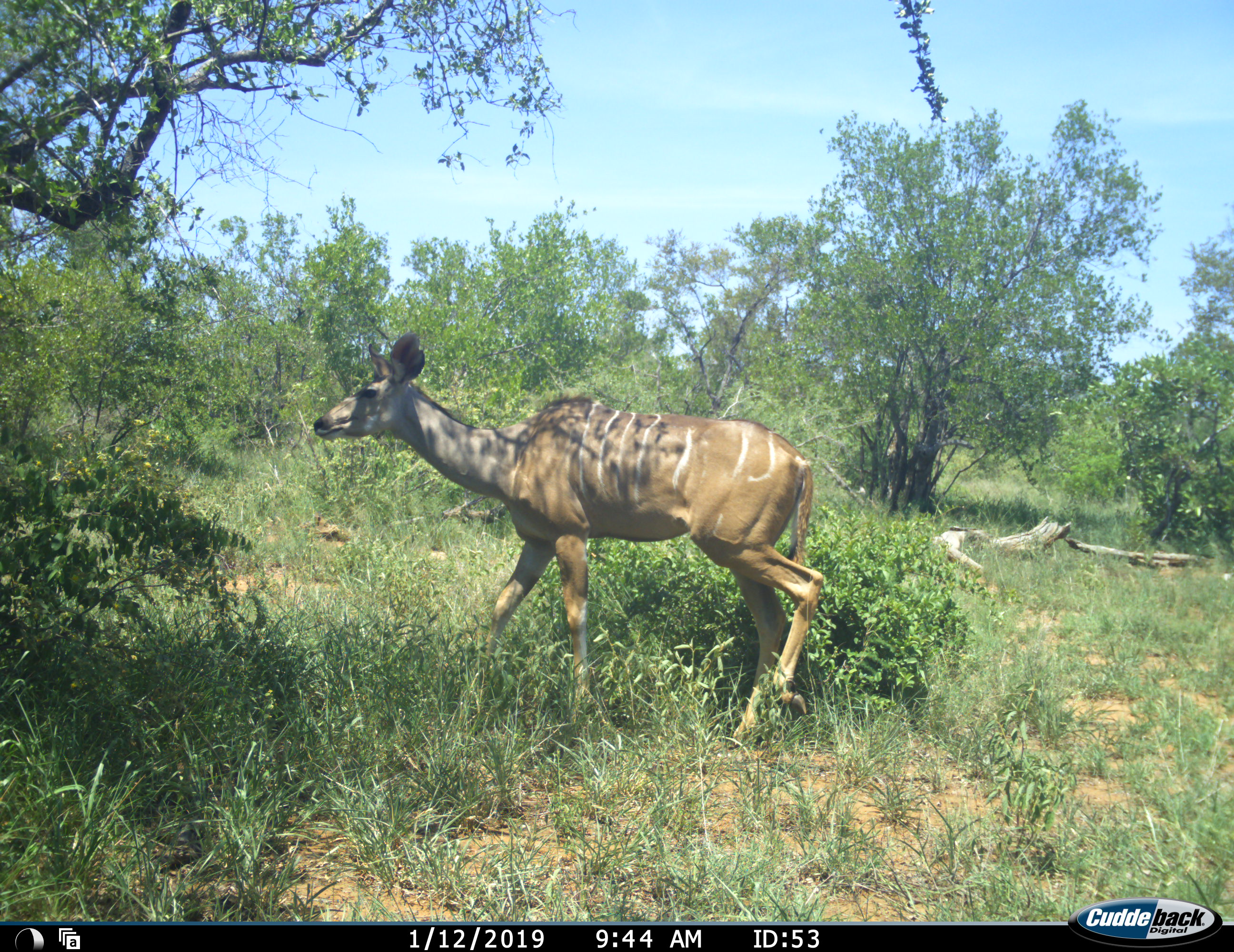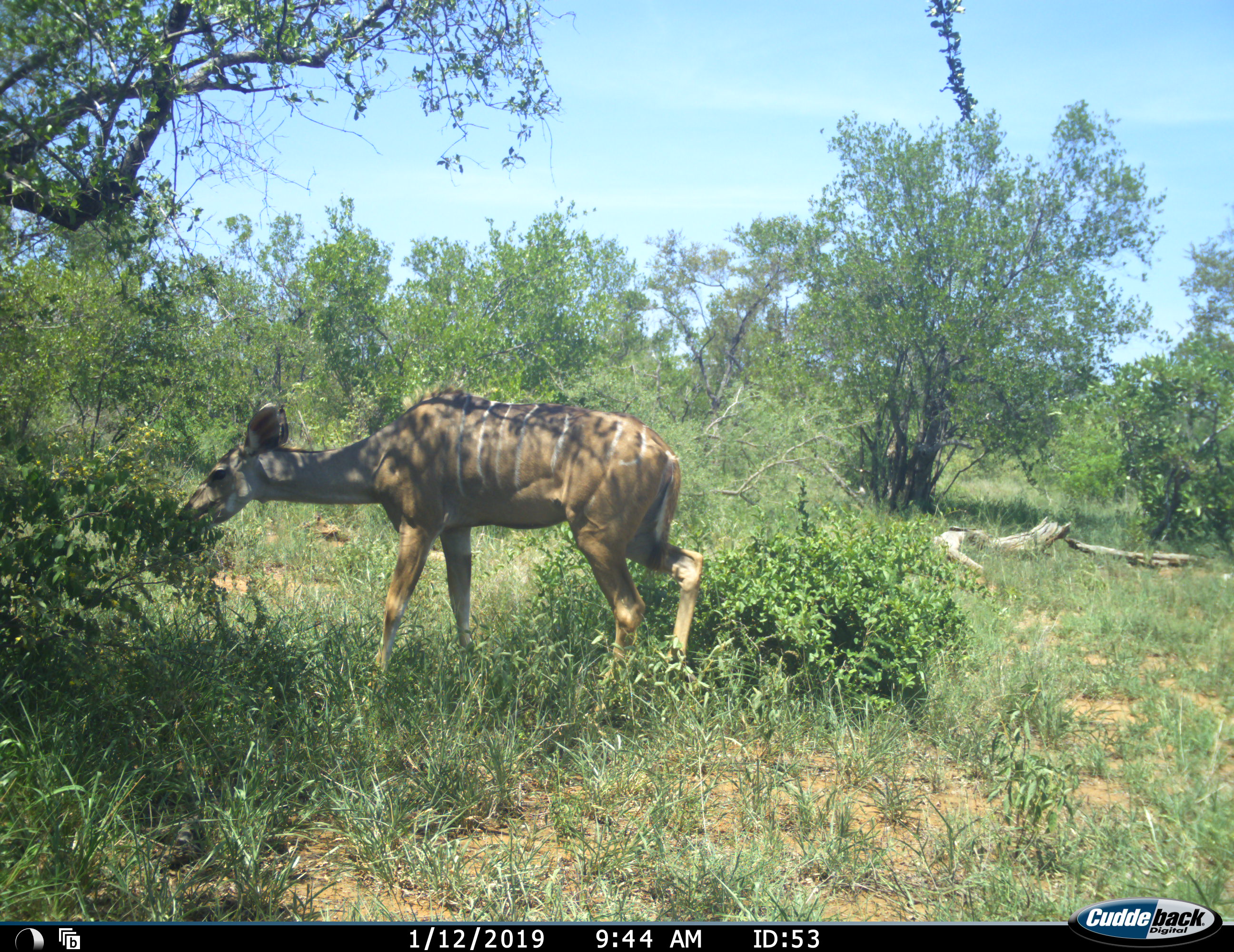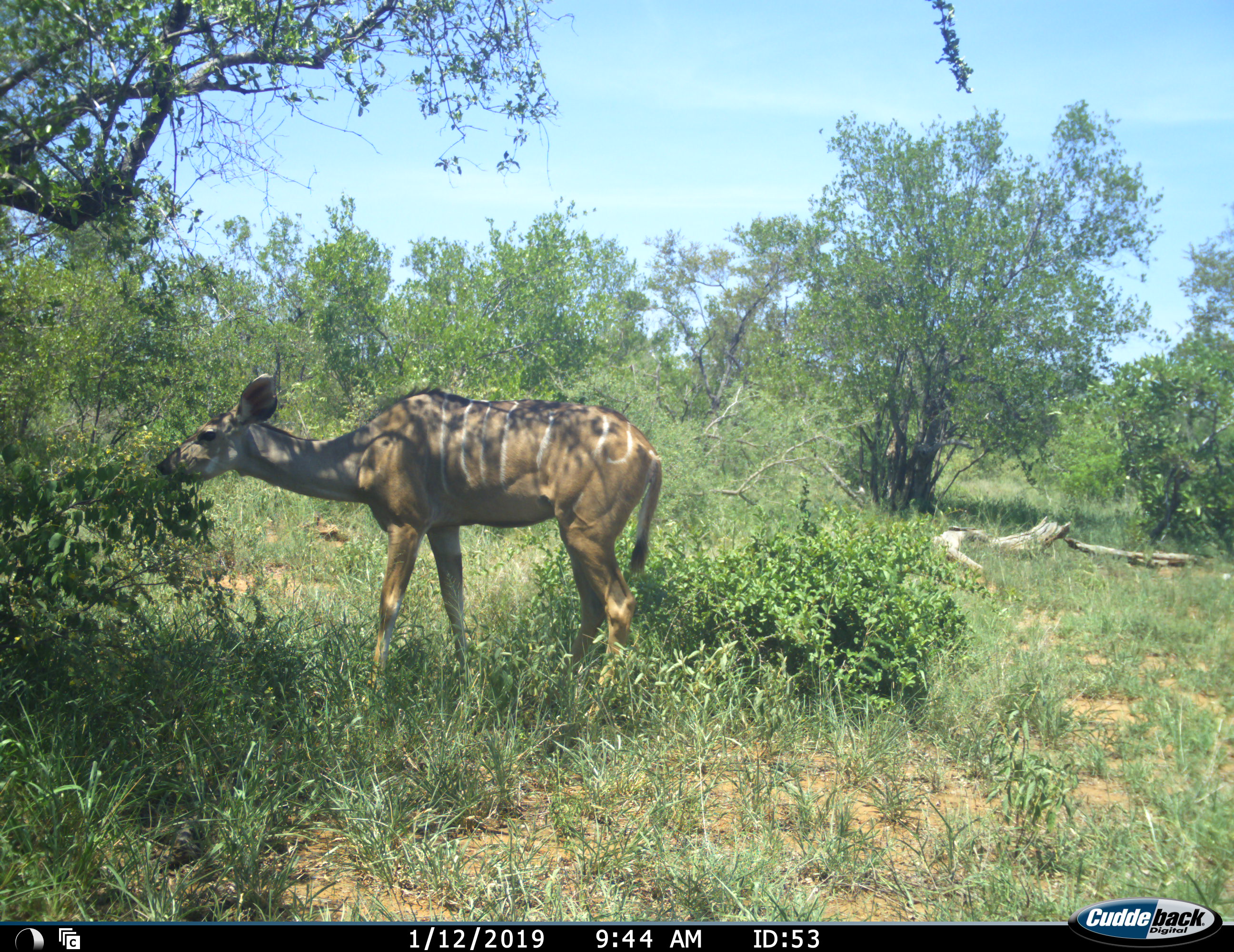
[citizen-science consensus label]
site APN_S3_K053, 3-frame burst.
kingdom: Animalia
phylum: Chordata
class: Mammalia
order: Artiodactyla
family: Bovidae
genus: Tragelaphus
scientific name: Tragelaphus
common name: kudu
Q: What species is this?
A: Kudu (Tragelaphus).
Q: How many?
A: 1.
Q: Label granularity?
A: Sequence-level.